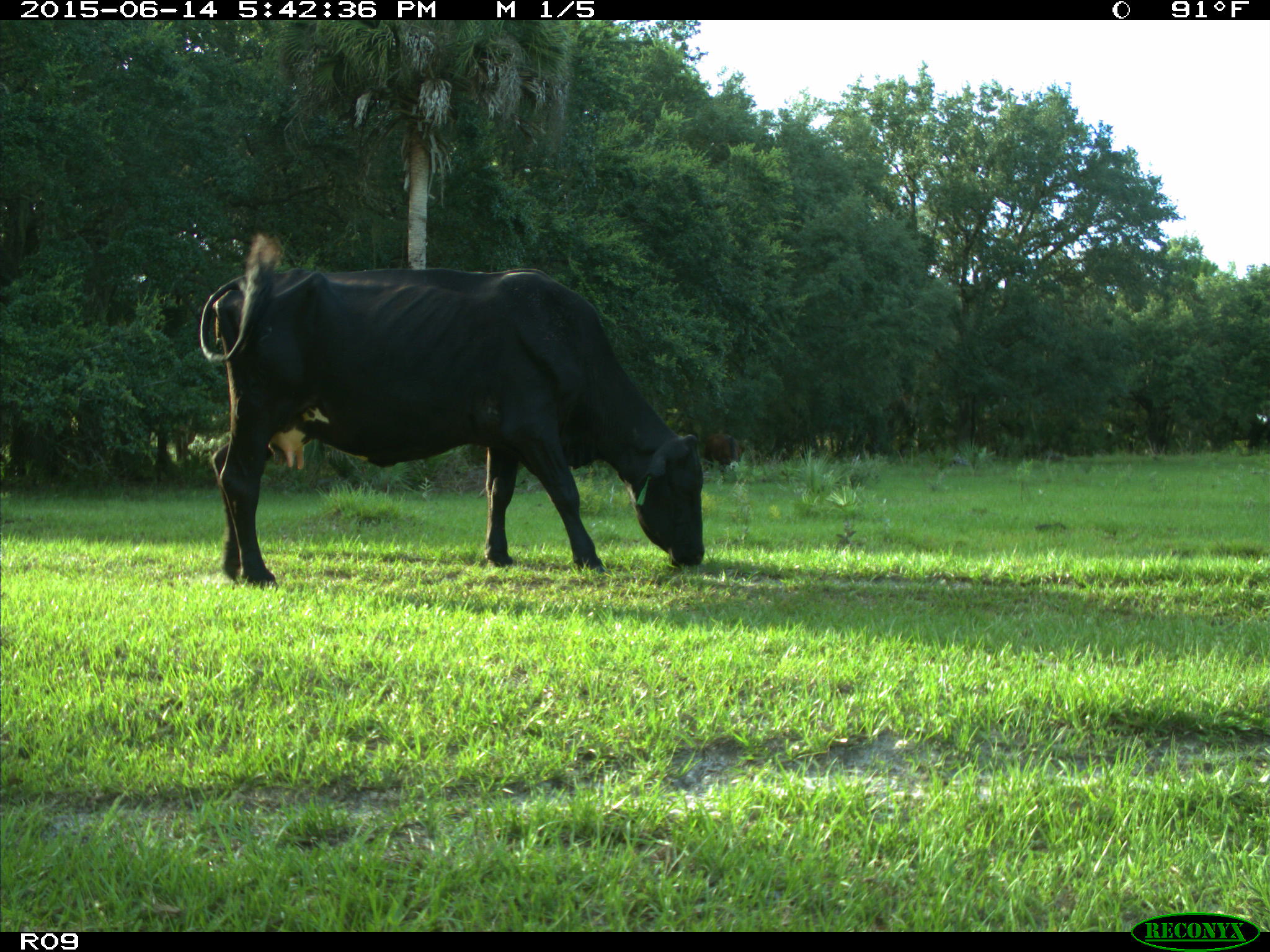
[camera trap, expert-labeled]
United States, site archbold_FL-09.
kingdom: Animalia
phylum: Chordata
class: Mammalia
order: Artiodactyla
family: Bovidae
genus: Bos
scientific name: Bos taurus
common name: domestic cow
Bos taurus (domestic cow).